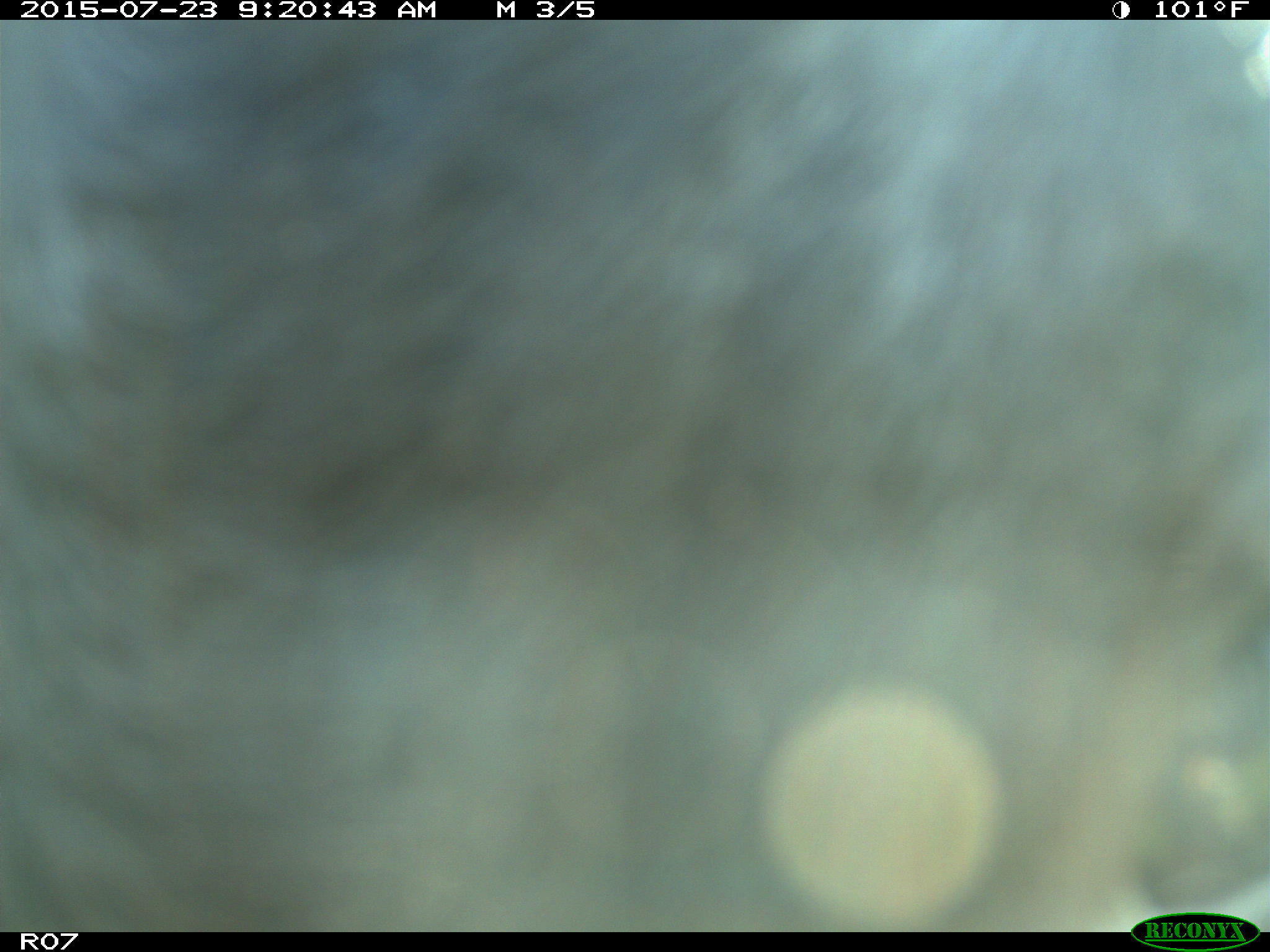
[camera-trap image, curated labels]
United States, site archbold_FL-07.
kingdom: Animalia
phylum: Chordata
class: Mammalia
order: Artiodactyla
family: Bovidae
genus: Bos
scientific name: Bos taurus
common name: domestic cow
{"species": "Bos taurus (domestic cow)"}